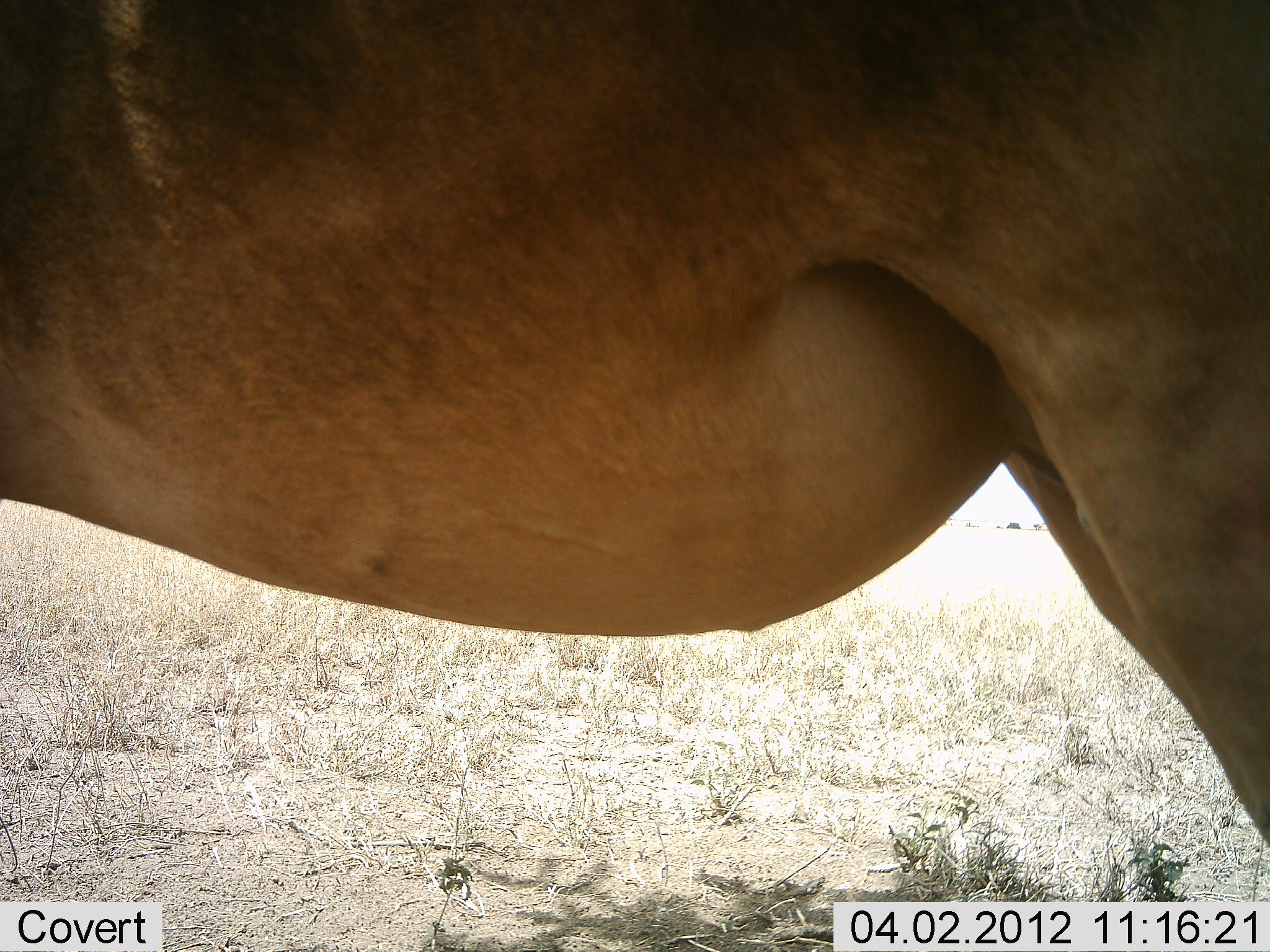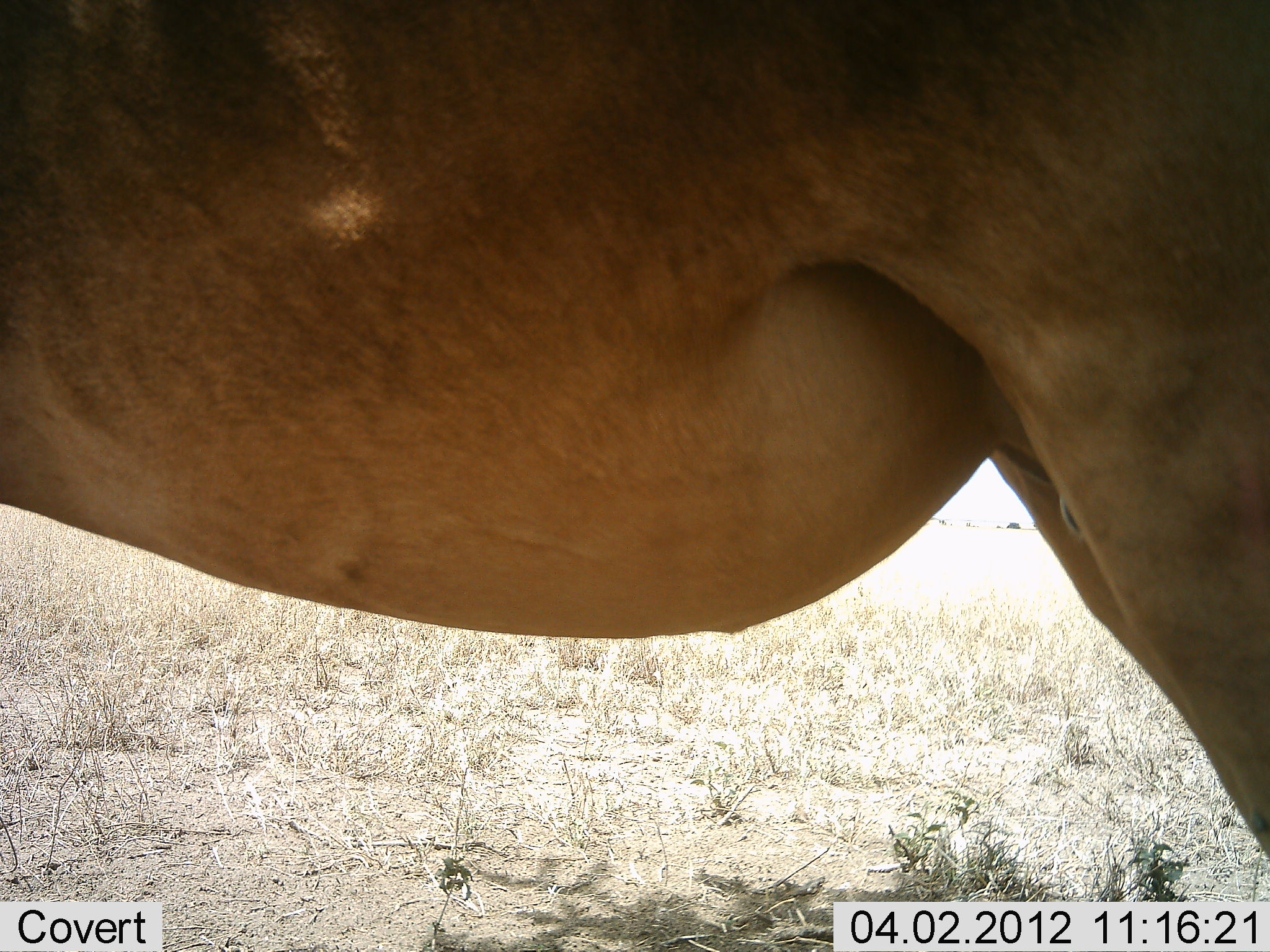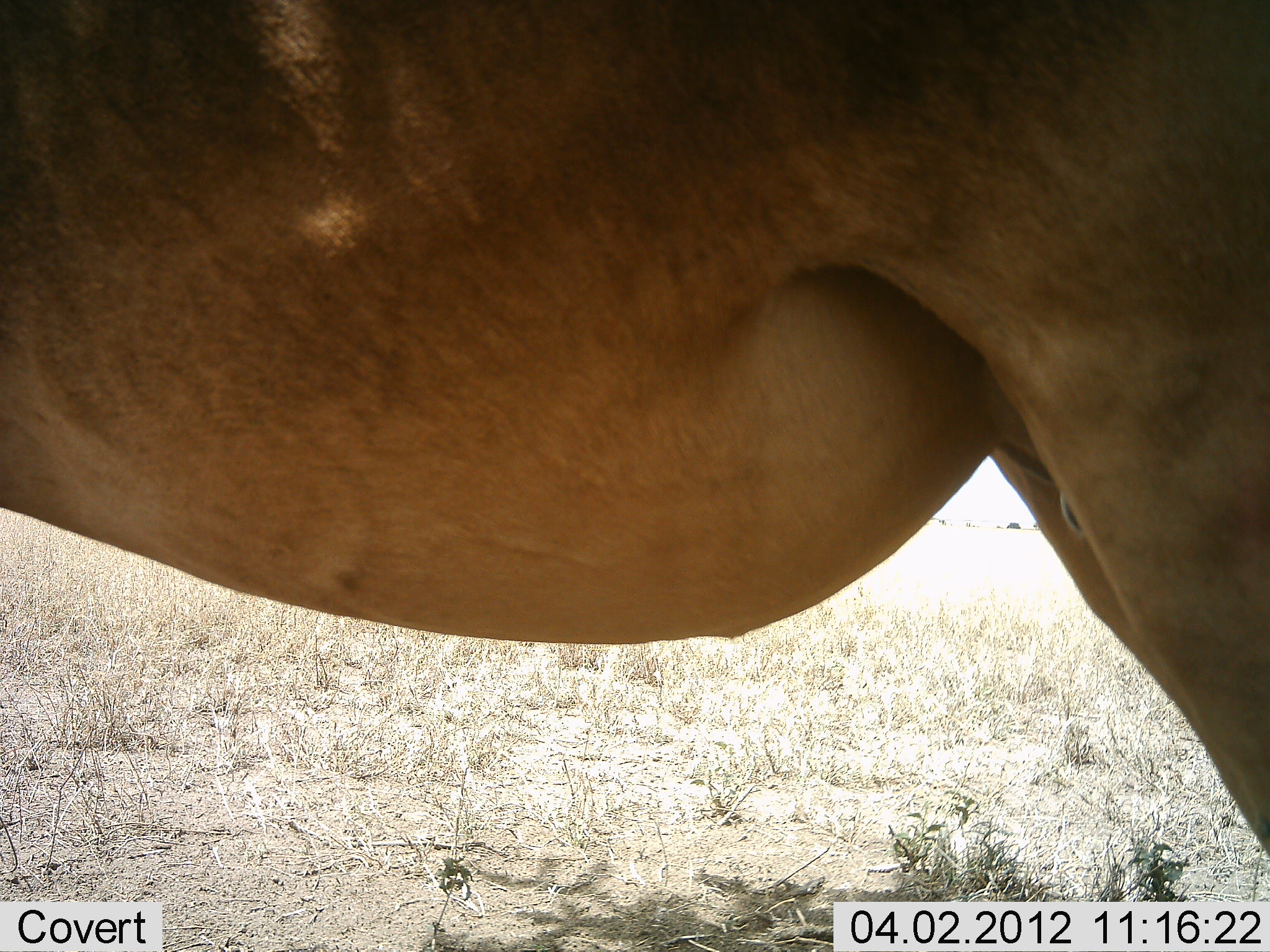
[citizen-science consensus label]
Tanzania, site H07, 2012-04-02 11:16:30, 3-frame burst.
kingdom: Animalia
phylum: Chordata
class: Mammalia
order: Artiodactyla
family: Bovidae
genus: Alcelaphus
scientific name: Alcelaphus buselaphus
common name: hartebeest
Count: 1.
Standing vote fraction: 100%.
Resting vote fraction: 0%.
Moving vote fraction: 0%.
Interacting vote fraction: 0%.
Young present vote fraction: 0%.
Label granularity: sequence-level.